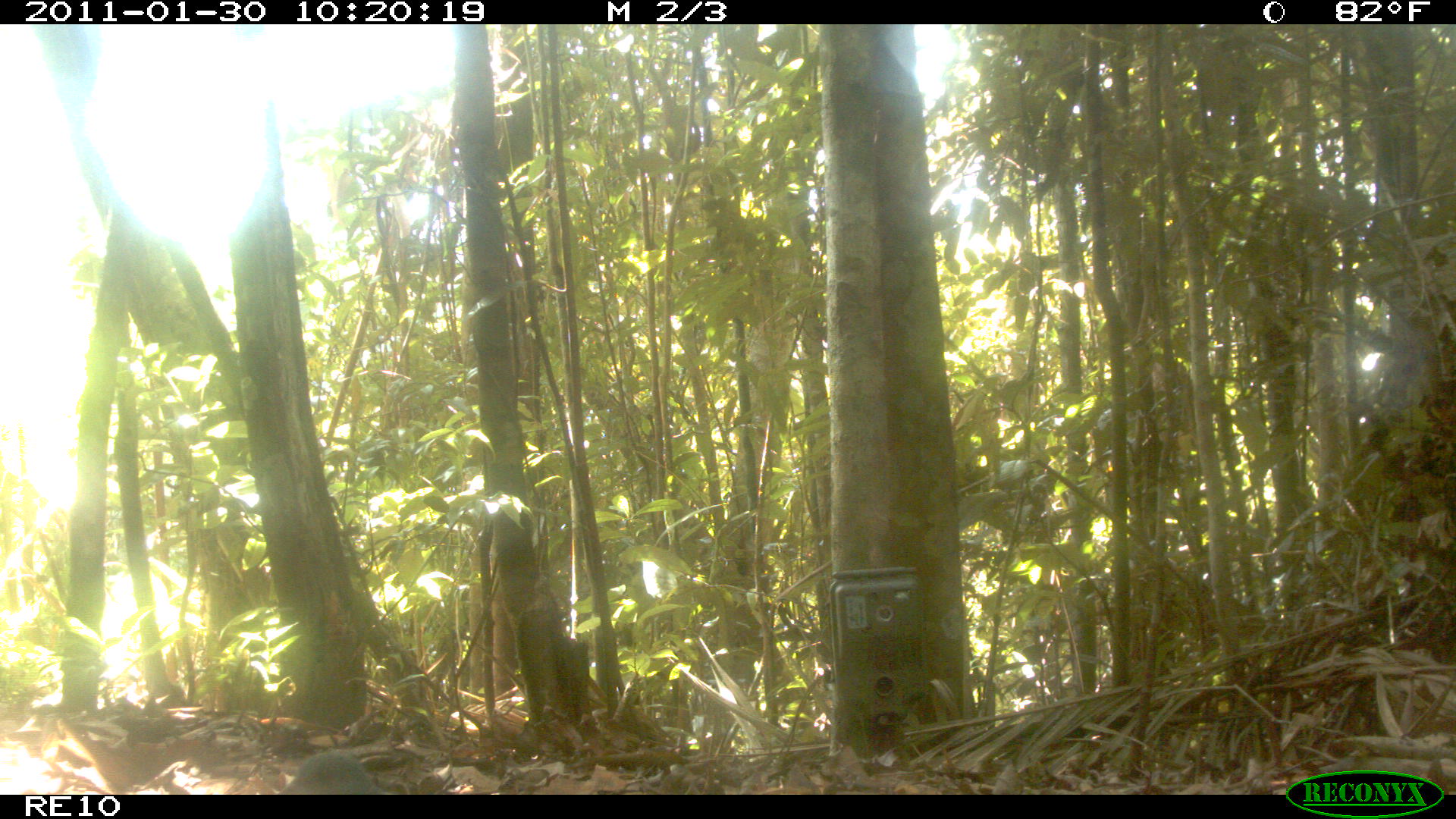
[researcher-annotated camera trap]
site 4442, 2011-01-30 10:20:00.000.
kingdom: Animalia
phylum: Chordata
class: Aves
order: Columbiformes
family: Columbidae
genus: Streptopelia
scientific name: Streptopelia picturata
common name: malagasy turtle dove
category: nesoenas picturata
Nesoenas picturata (malagasy turtle dove) (Streptopelia picturata), count 1.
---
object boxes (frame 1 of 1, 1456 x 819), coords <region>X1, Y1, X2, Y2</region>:
nesoenas picturata: <region>273, 748, 397, 795</region>